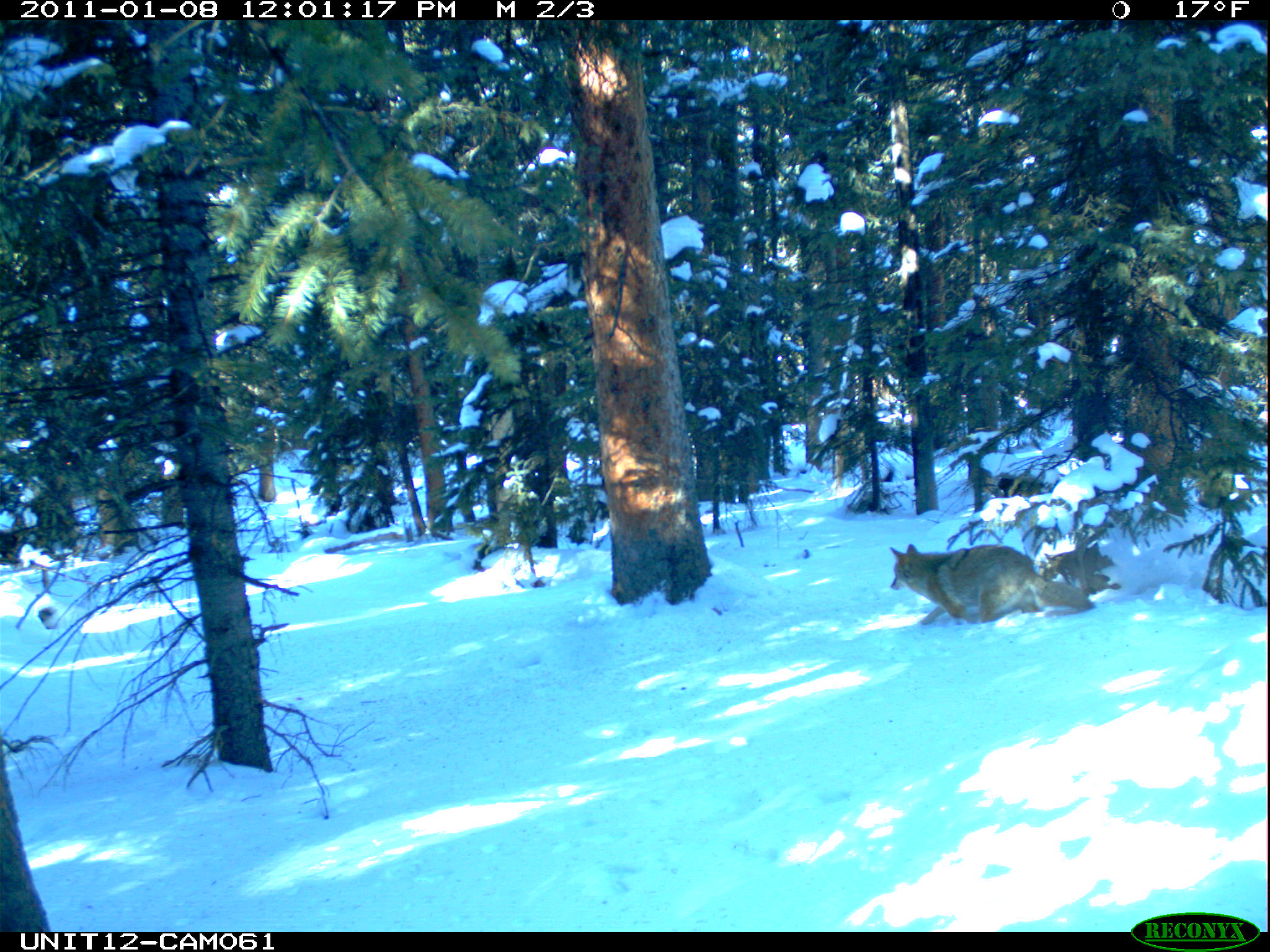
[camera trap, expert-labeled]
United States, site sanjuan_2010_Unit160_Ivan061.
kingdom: Animalia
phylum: Chordata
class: Mammalia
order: Carnivora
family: Canidae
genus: Canis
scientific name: Canis latrans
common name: coyote